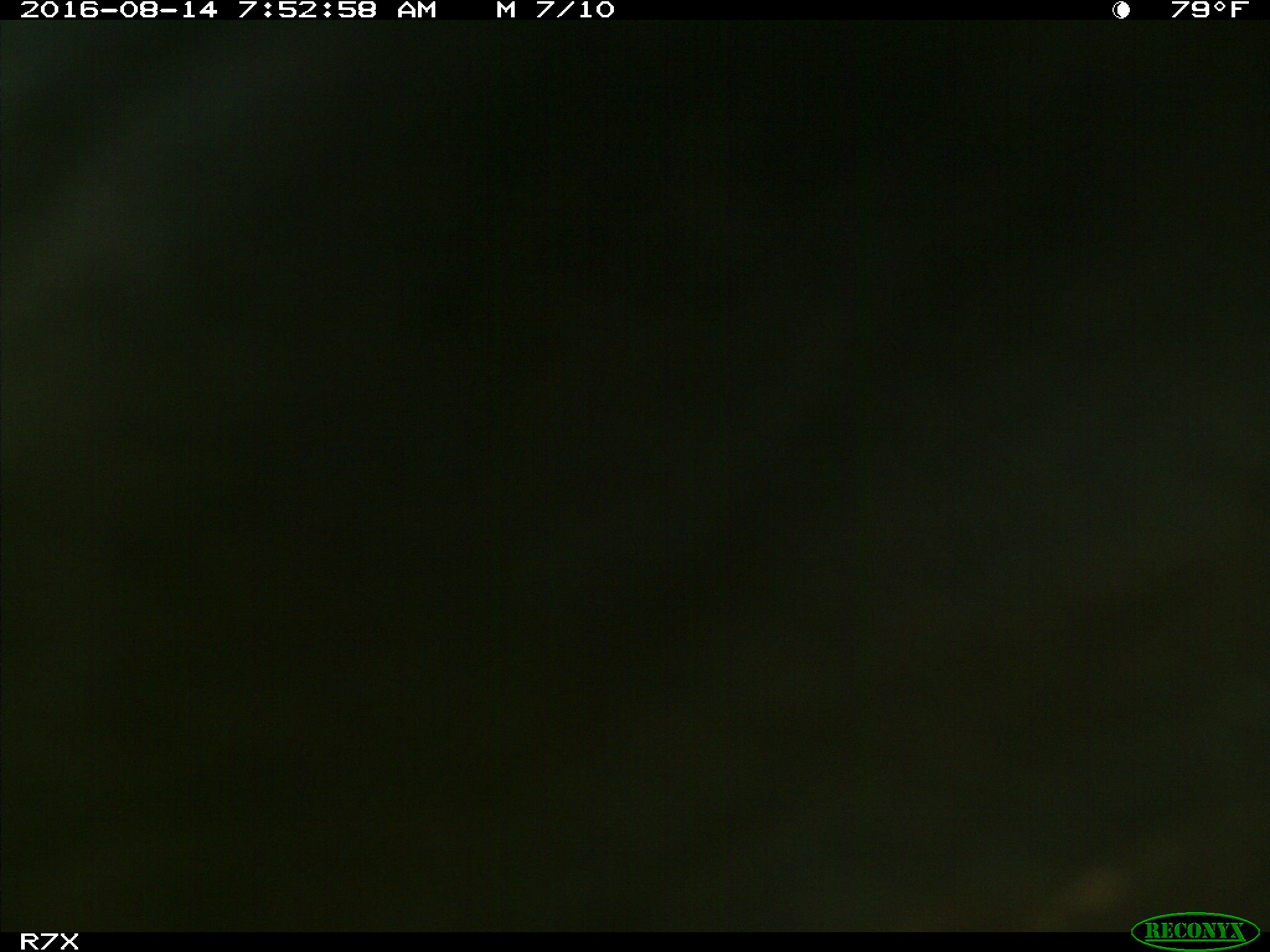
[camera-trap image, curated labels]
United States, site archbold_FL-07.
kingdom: Animalia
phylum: Chordata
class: Mammalia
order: Artiodactyla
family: Bovidae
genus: Bos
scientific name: Bos taurus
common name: domestic cow